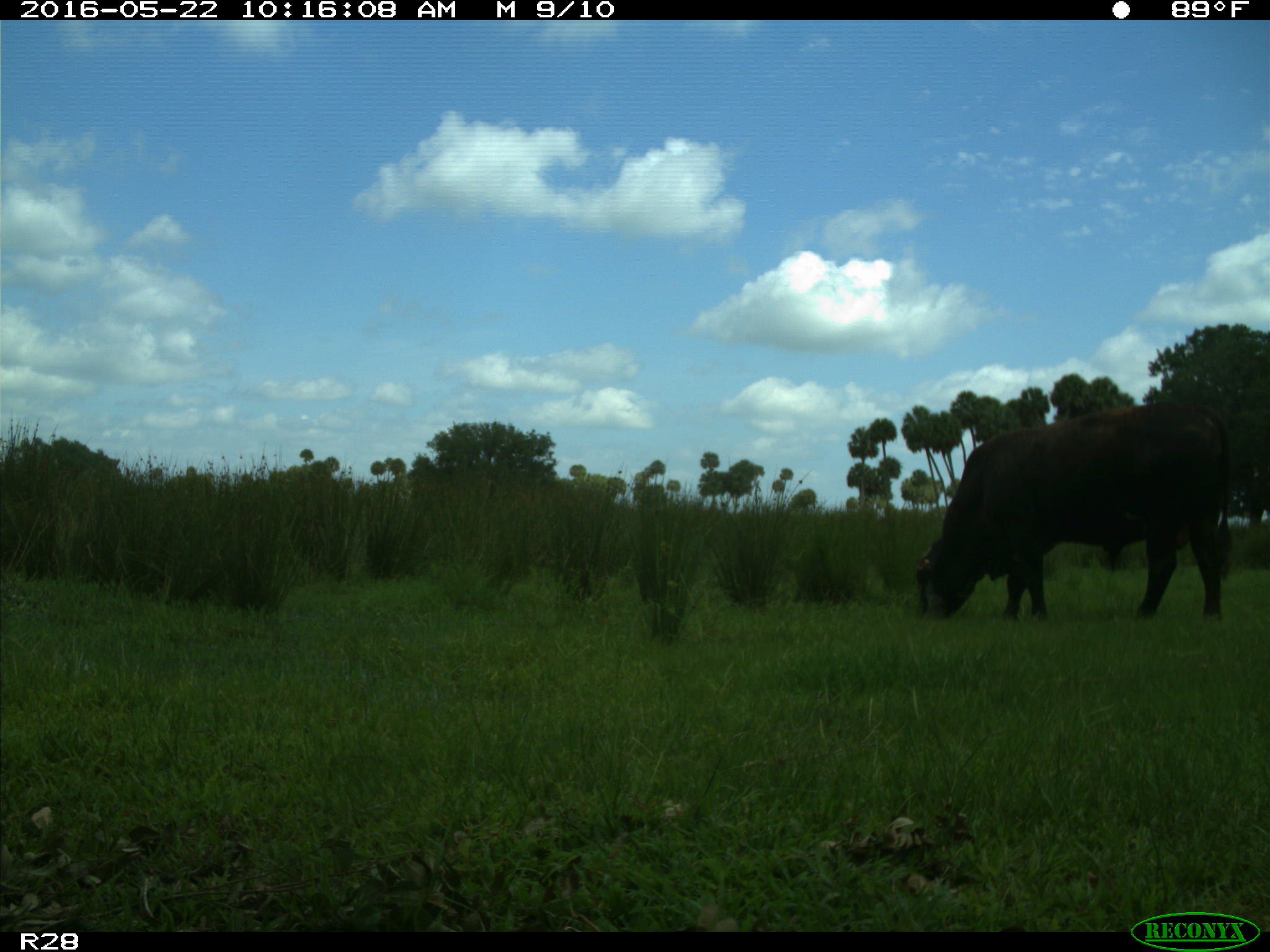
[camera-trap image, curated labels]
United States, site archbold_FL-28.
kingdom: Animalia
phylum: Chordata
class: Mammalia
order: Artiodactyla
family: Bovidae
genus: Bos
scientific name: Bos taurus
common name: domestic cow